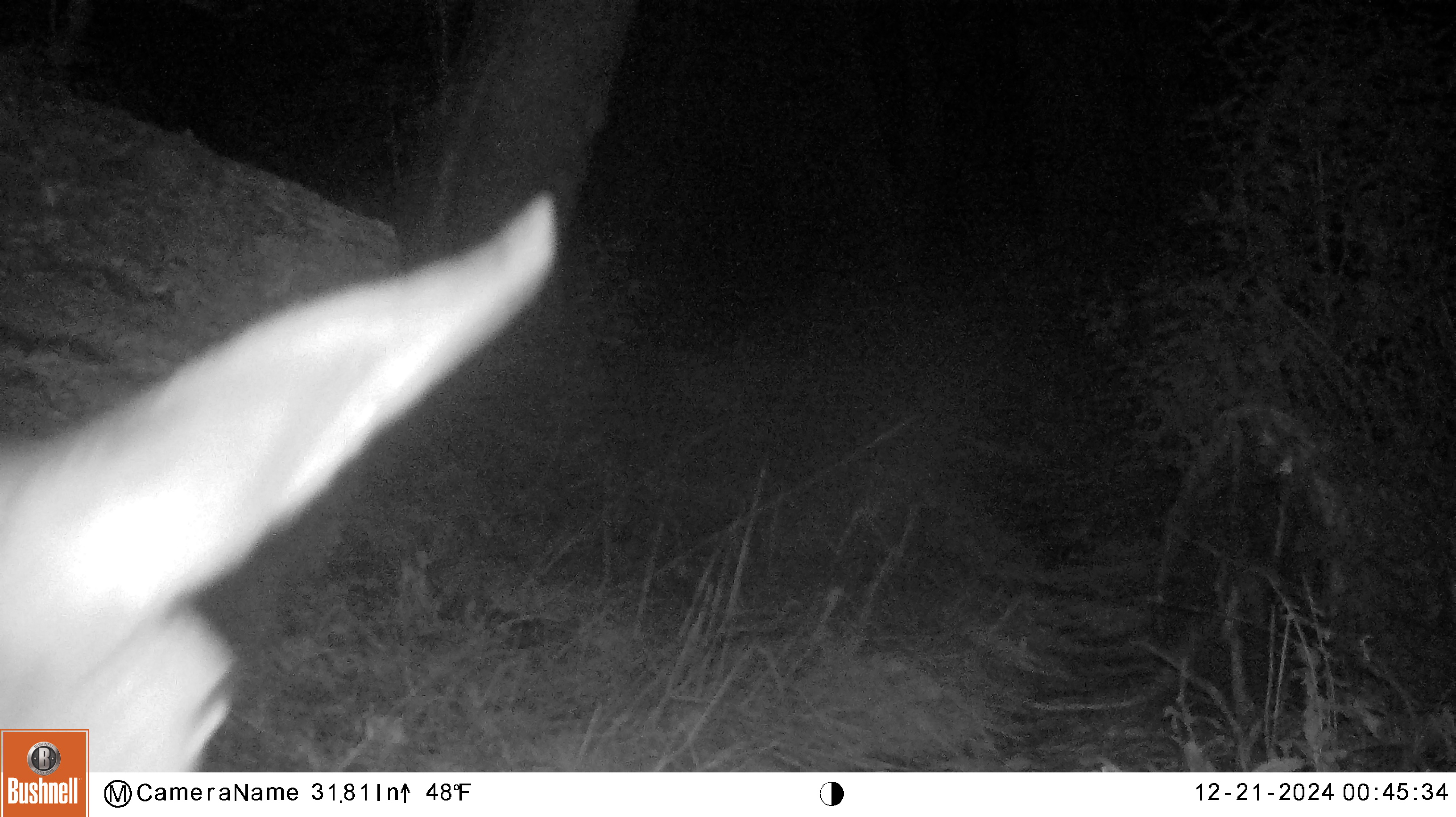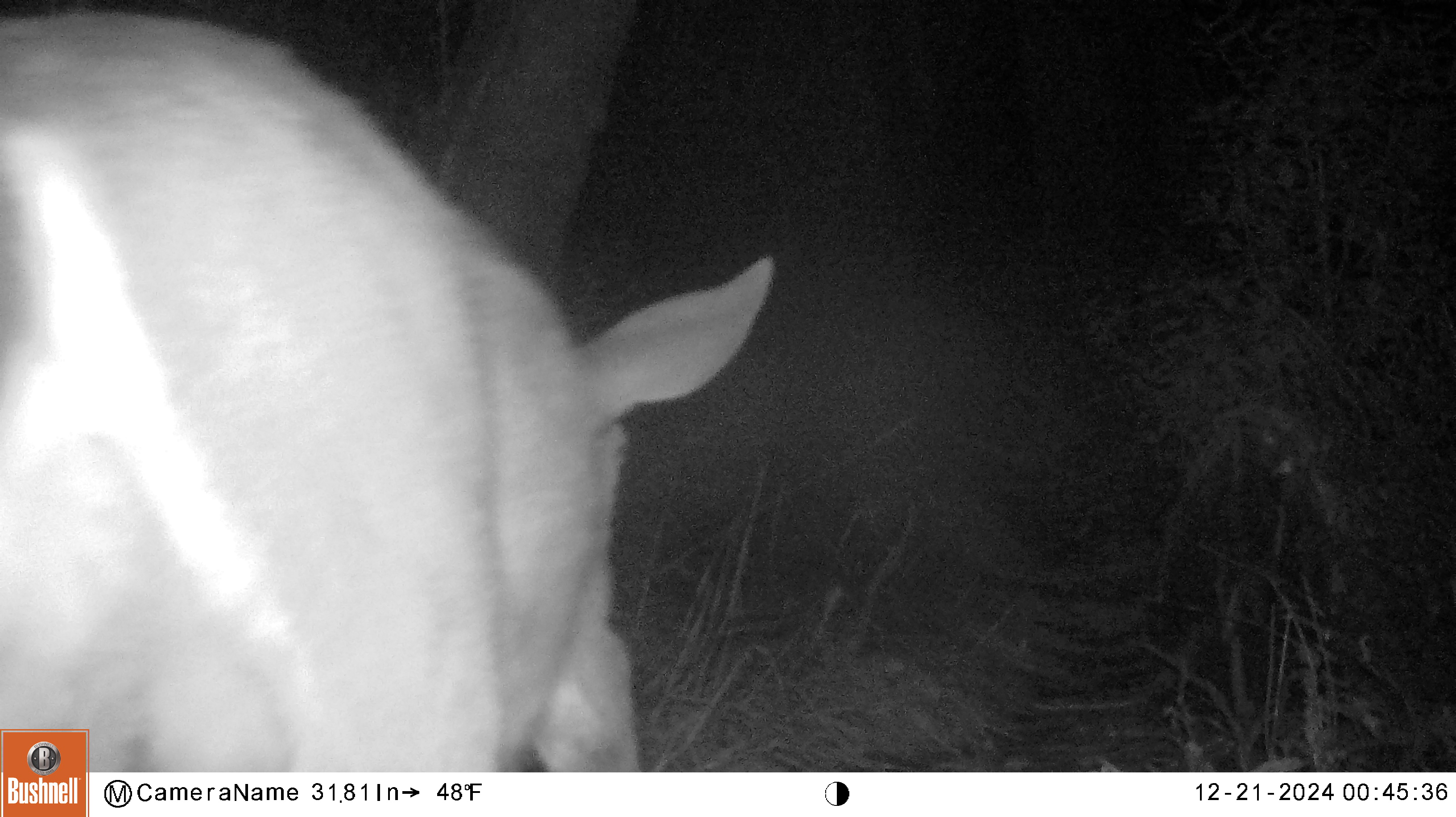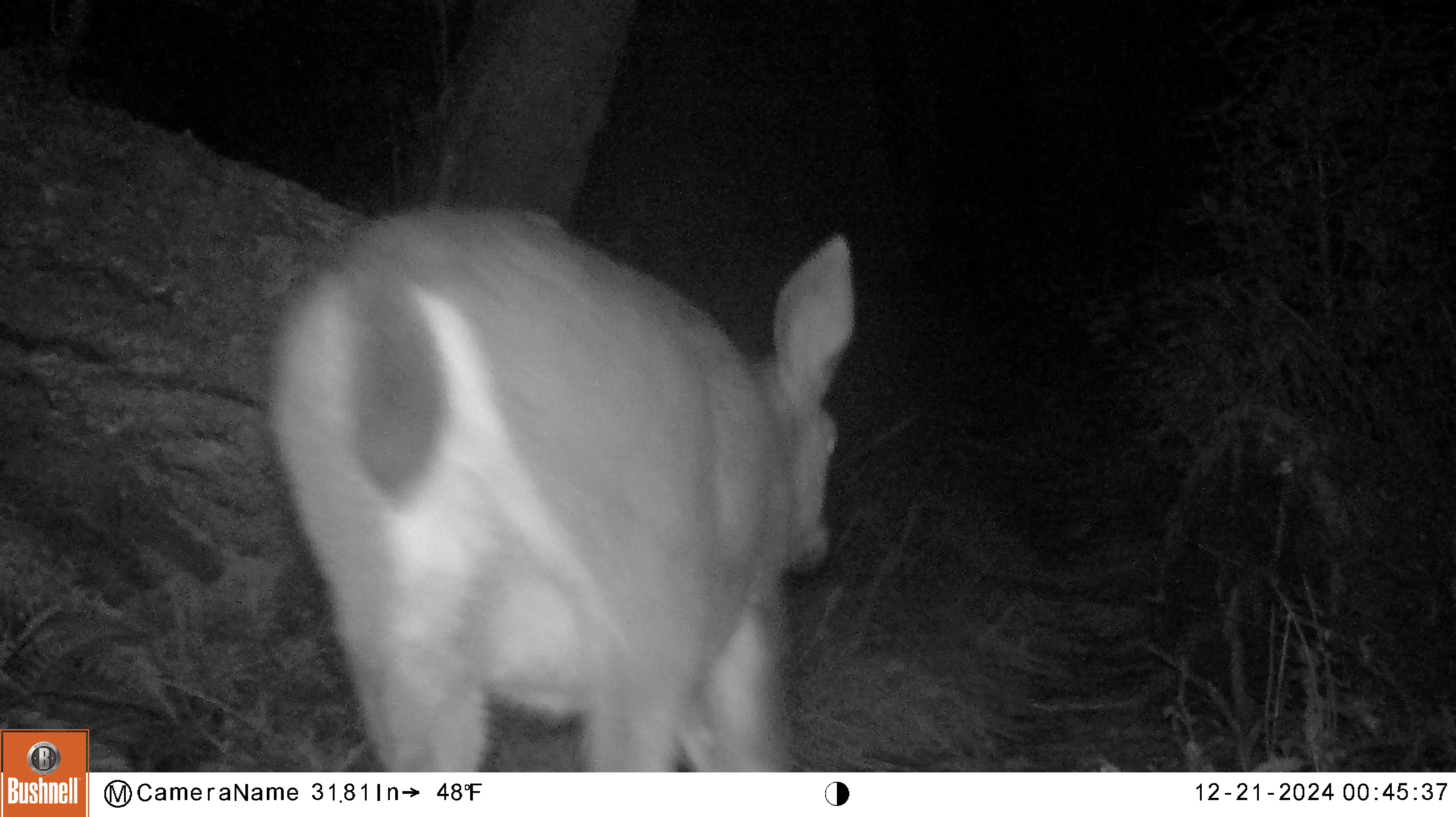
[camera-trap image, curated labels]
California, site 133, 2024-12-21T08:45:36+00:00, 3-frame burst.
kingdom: Animalia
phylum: Chordata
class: Mammalia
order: Artiodactyla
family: Cervidae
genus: Odocoileus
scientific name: Odocoileus hemionus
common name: mule deer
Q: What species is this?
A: Mule deer (Odocoileus hemionus).